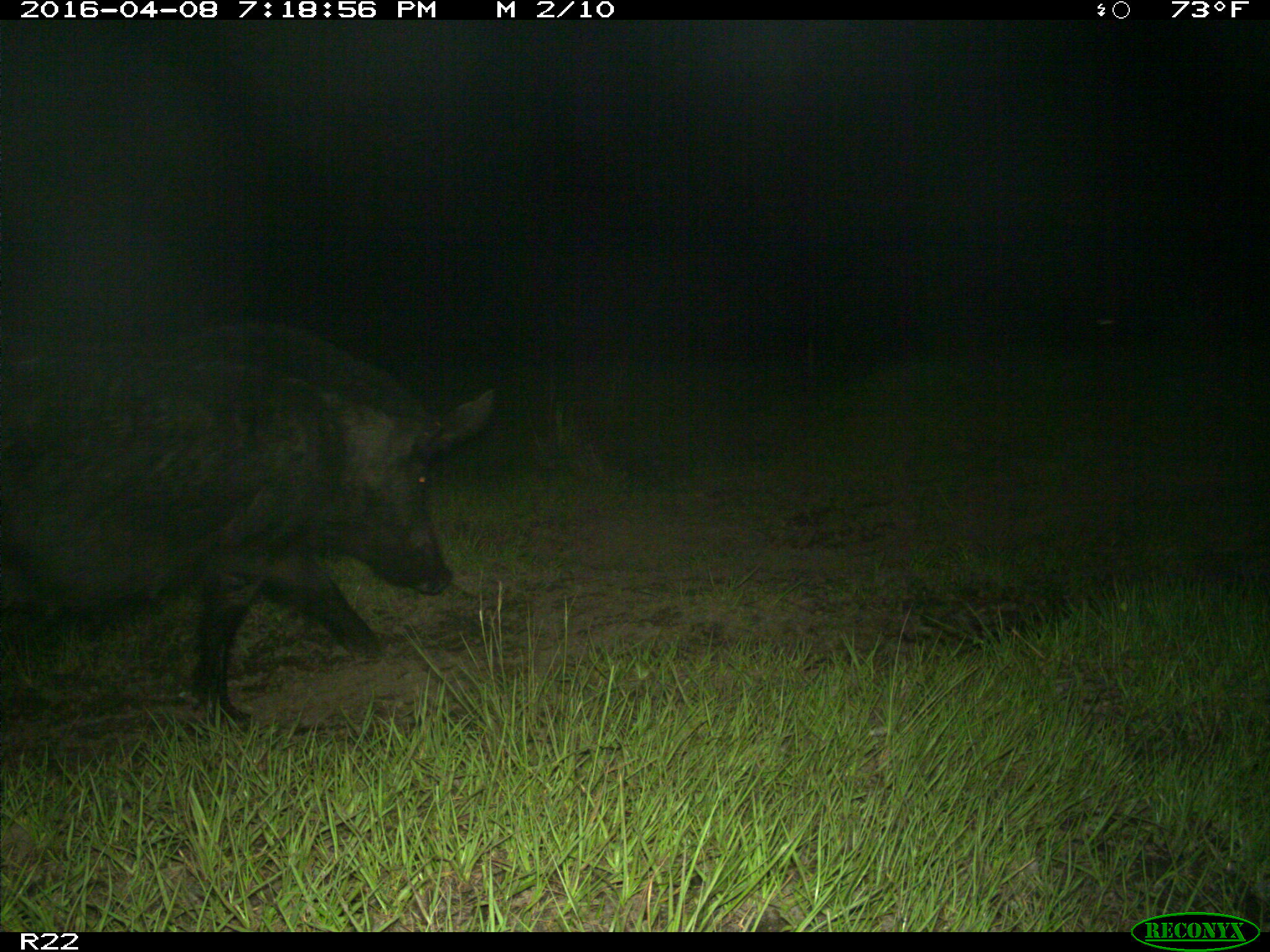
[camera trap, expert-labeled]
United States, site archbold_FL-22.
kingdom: Animalia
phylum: Chordata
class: Mammalia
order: Artiodactyla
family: Suidae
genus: Sus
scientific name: Sus scrofa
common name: wild boar